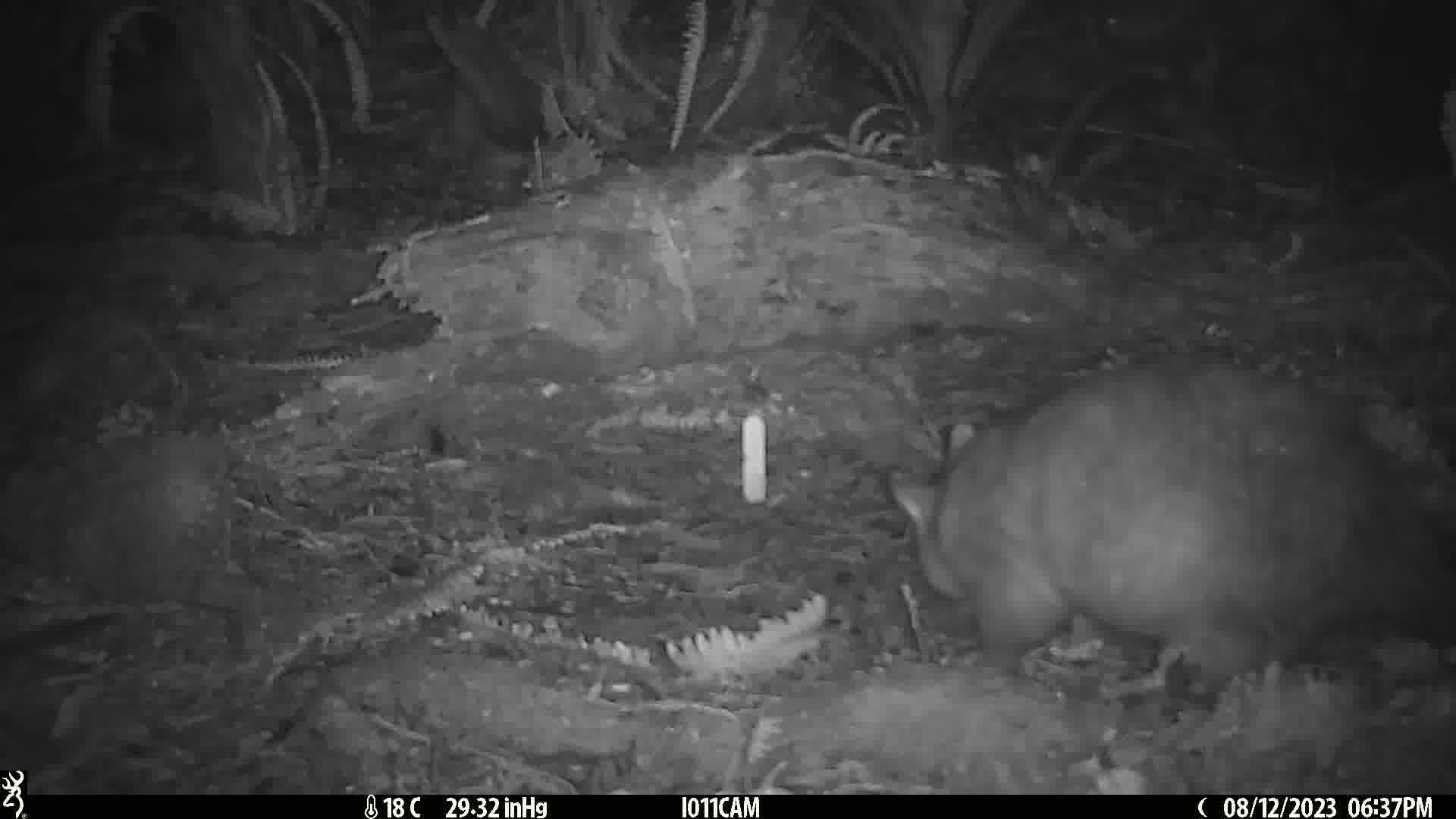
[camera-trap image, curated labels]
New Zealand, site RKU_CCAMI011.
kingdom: Animalia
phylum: Chordata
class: Mammalia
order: Diprotodontia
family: Phalangeridae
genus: Trichosurus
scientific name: Trichosurus vulpecula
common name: common brushtail possum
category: possum